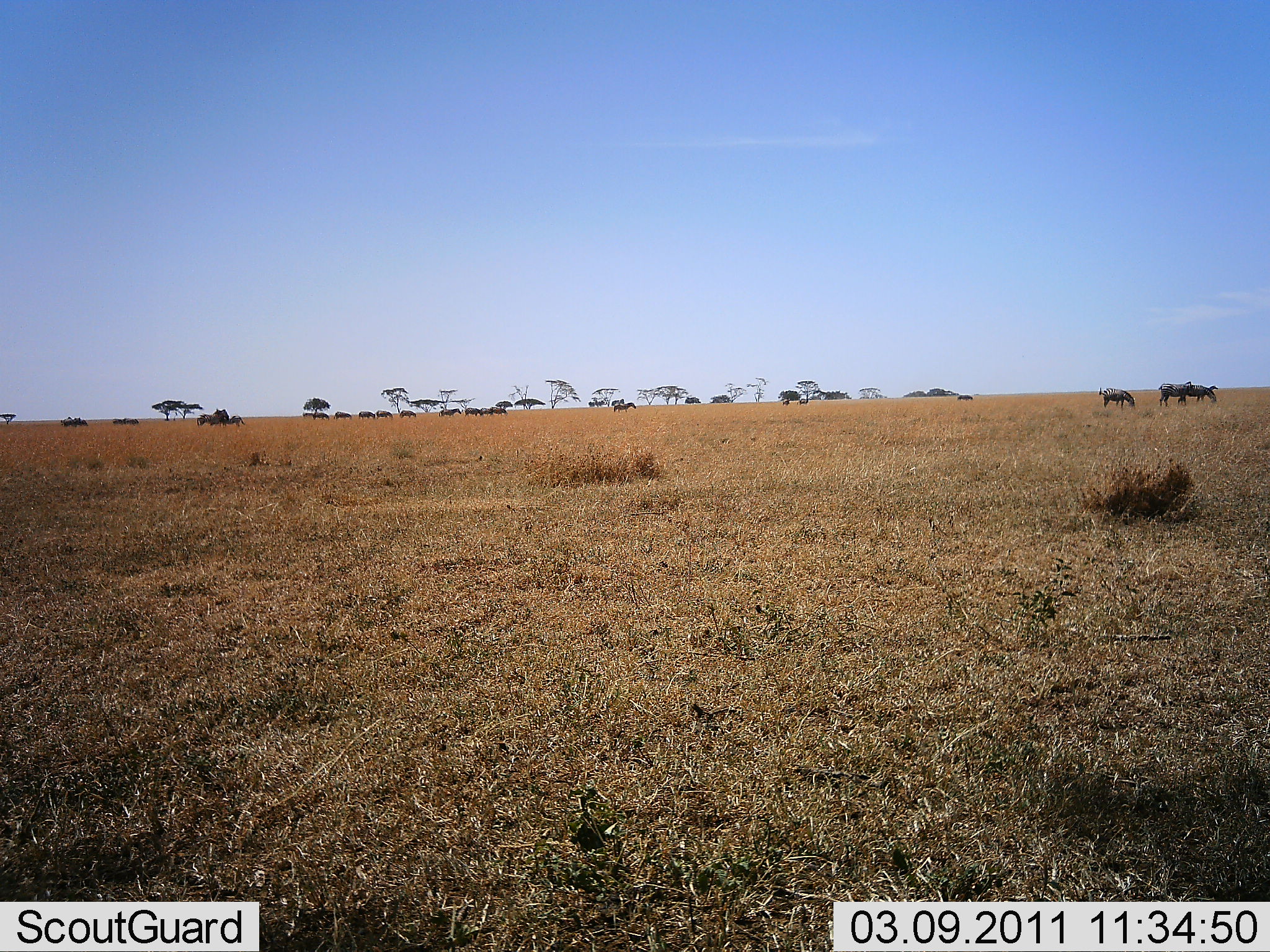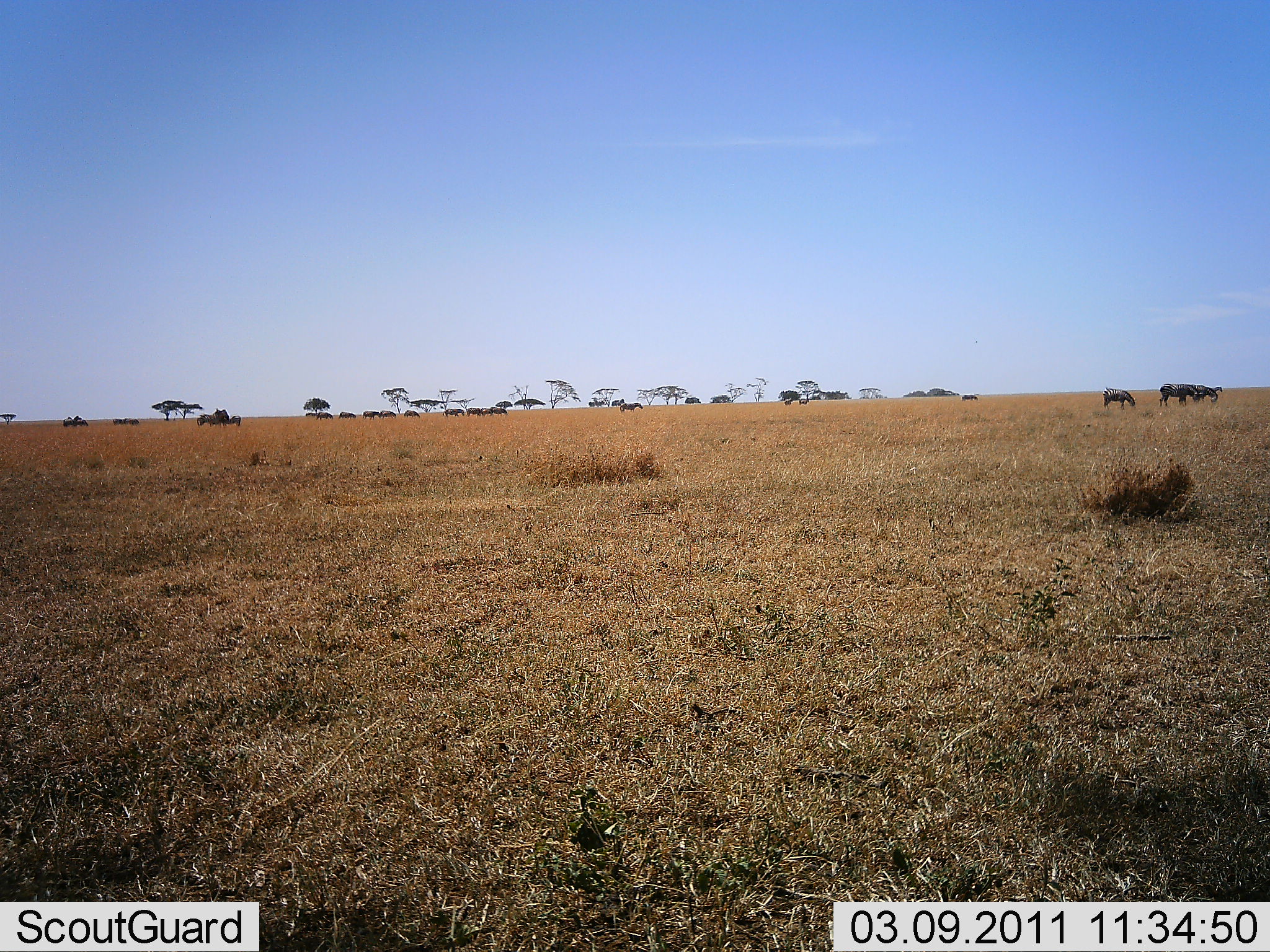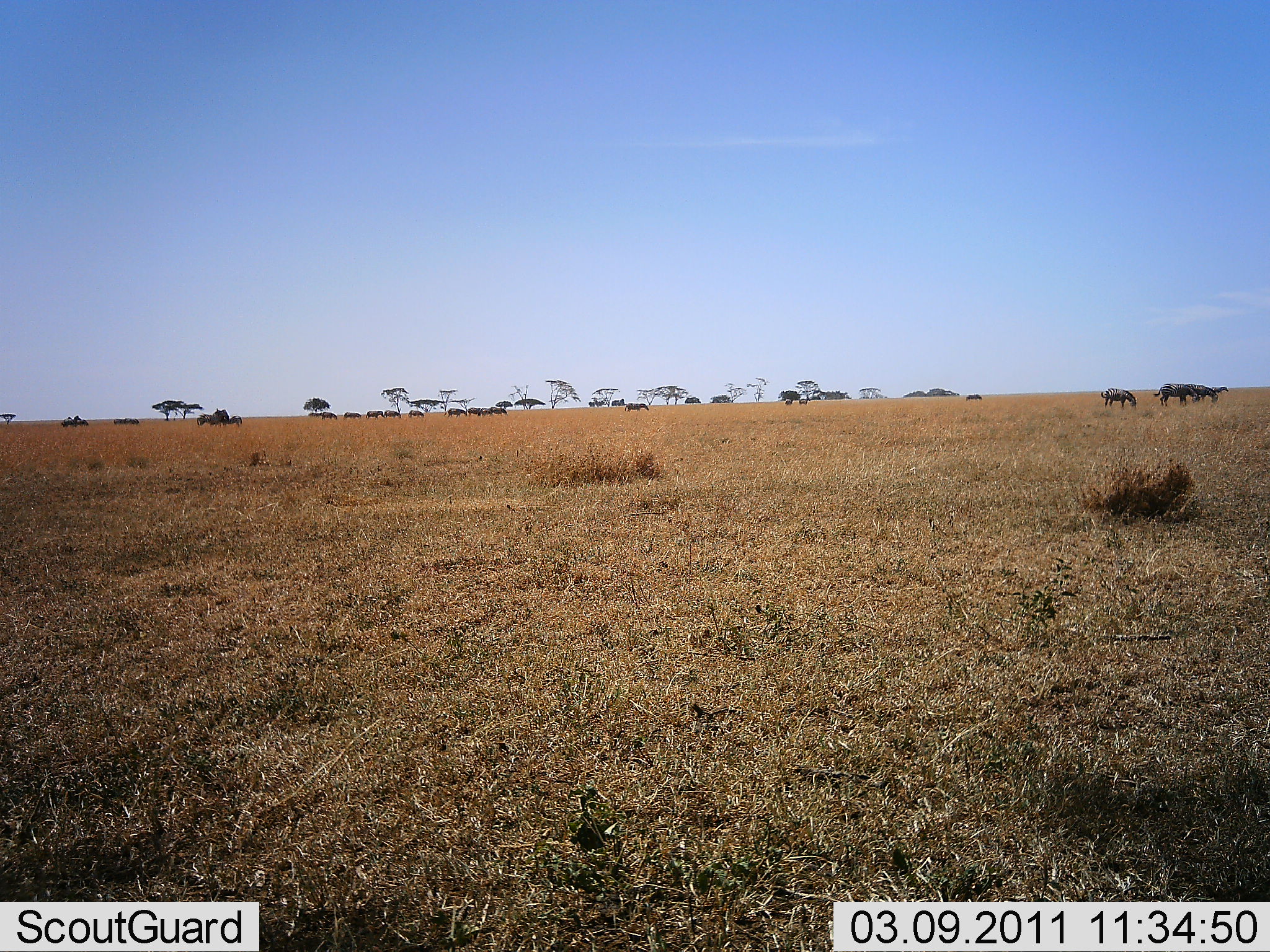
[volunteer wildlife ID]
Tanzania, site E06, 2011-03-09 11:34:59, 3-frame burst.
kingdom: Animalia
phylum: Chordata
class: Mammalia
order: Artiodactyla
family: Bovidae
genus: Connochaetes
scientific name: Connochaetes taurinus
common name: blue wildebeest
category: wildebeest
Wildebeest (blue wildebeest) (Connochaetes taurinus), count 11-50. Behavior (volunteer vote fractions): standing 50%, resting 0%, moving 50%, interacting 0%. Young present (vote fraction): 0%. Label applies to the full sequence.